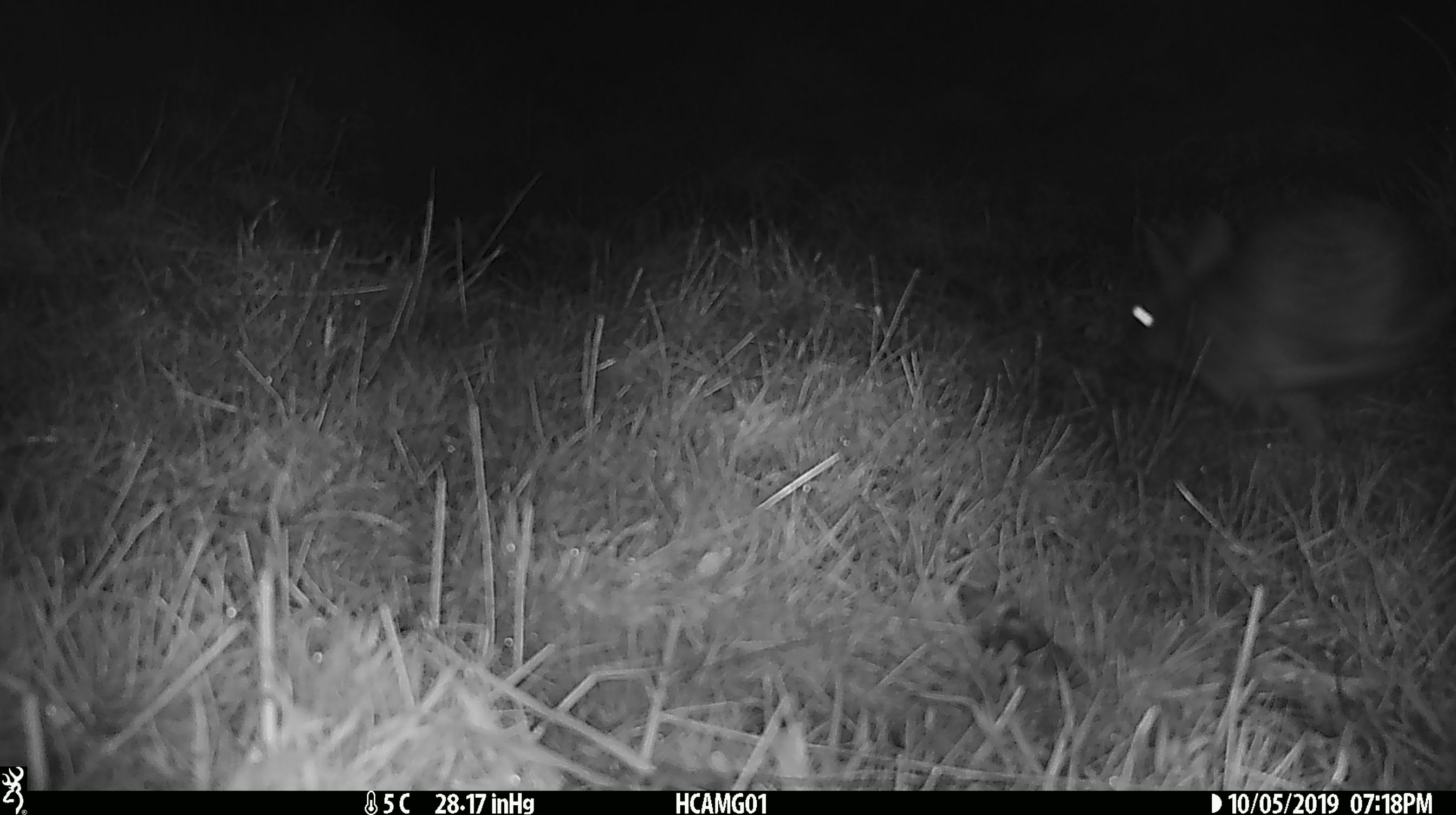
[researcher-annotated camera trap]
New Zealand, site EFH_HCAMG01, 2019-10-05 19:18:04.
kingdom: Animalia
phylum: Chordata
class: Mammalia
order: Lagomorpha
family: Leporidae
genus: Oryctolagus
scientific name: Oryctolagus cuniculus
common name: european rabbit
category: rabbit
Rabbit (european rabbit) (Oryctolagus cuniculus).